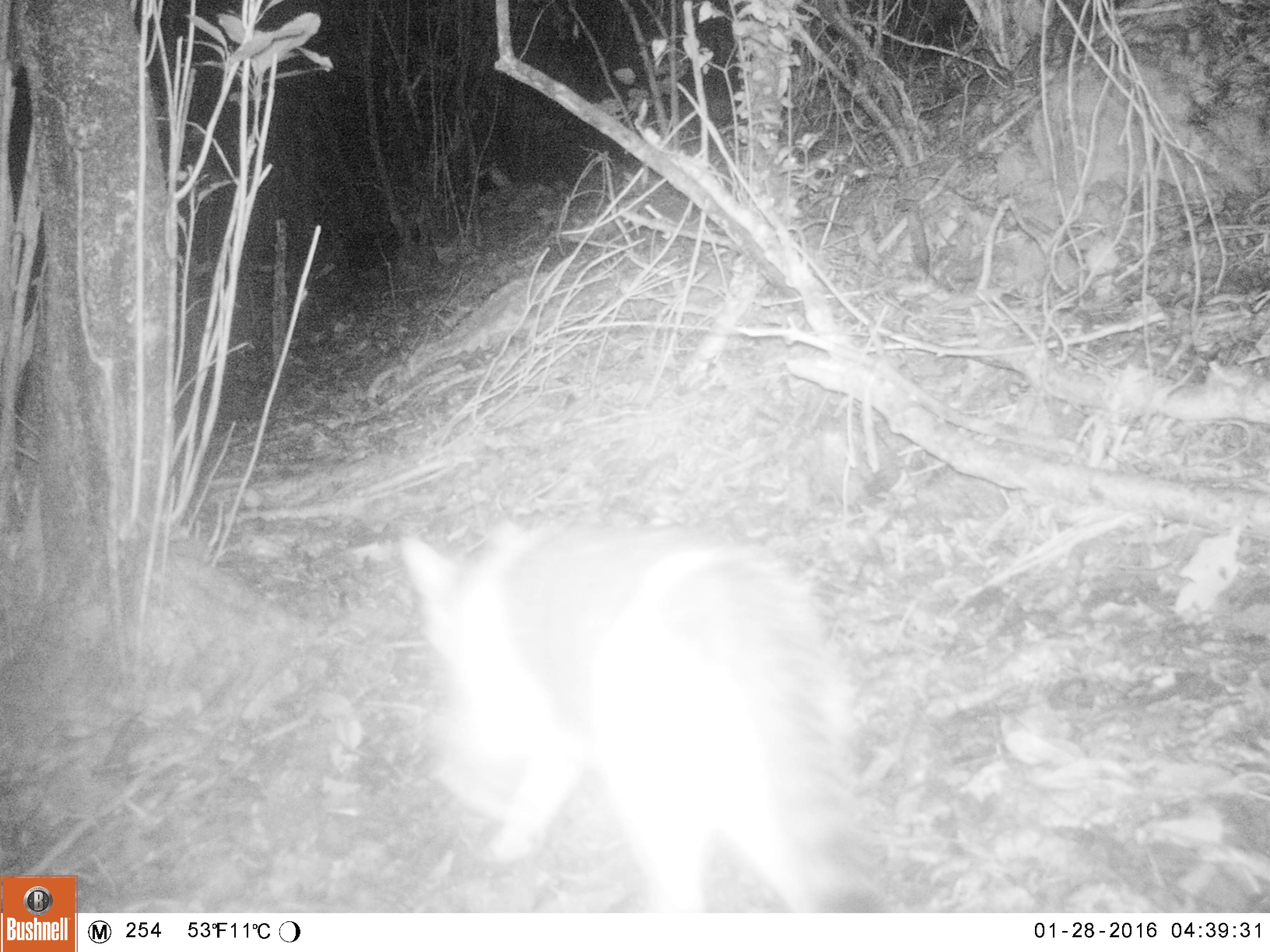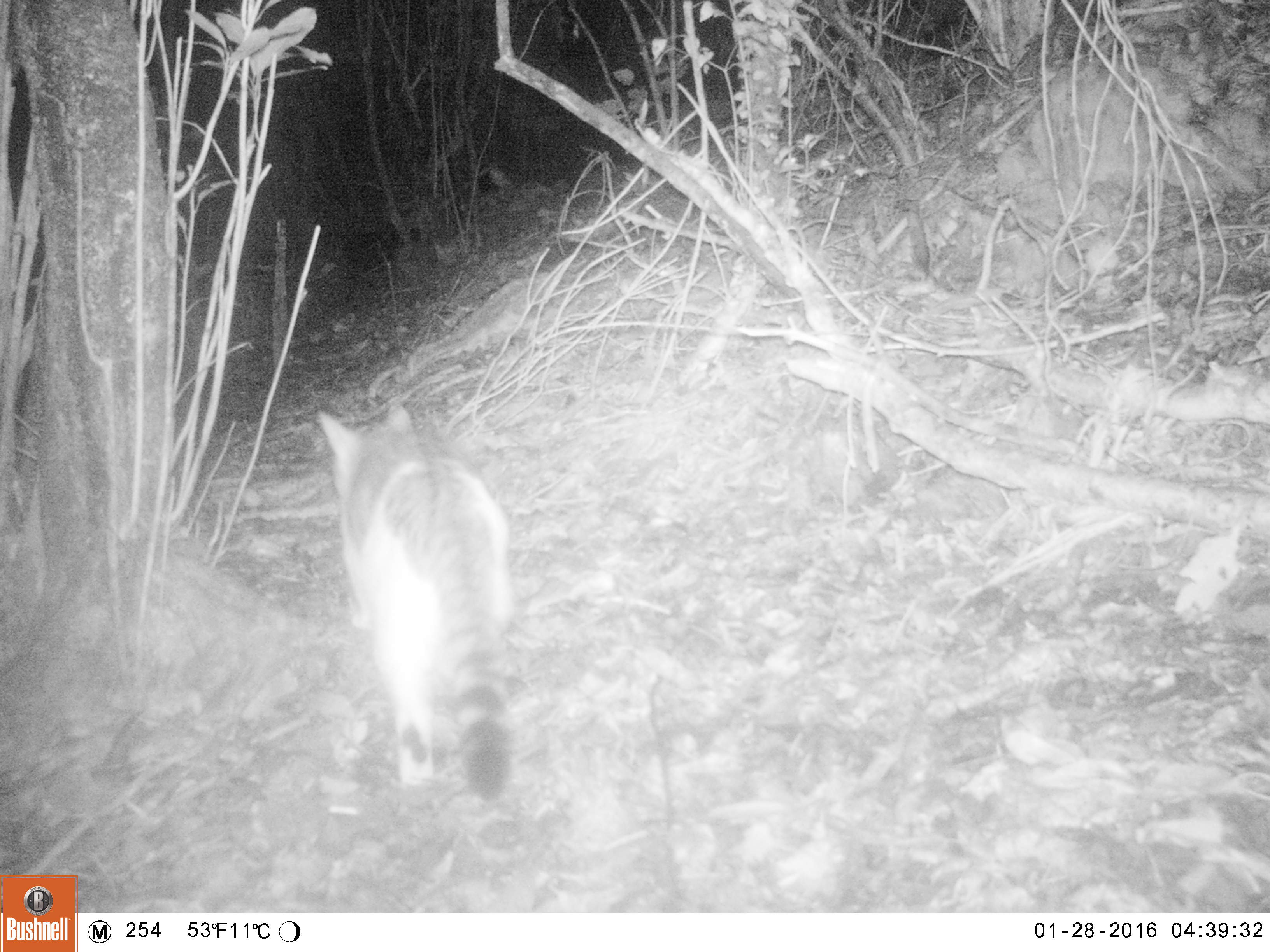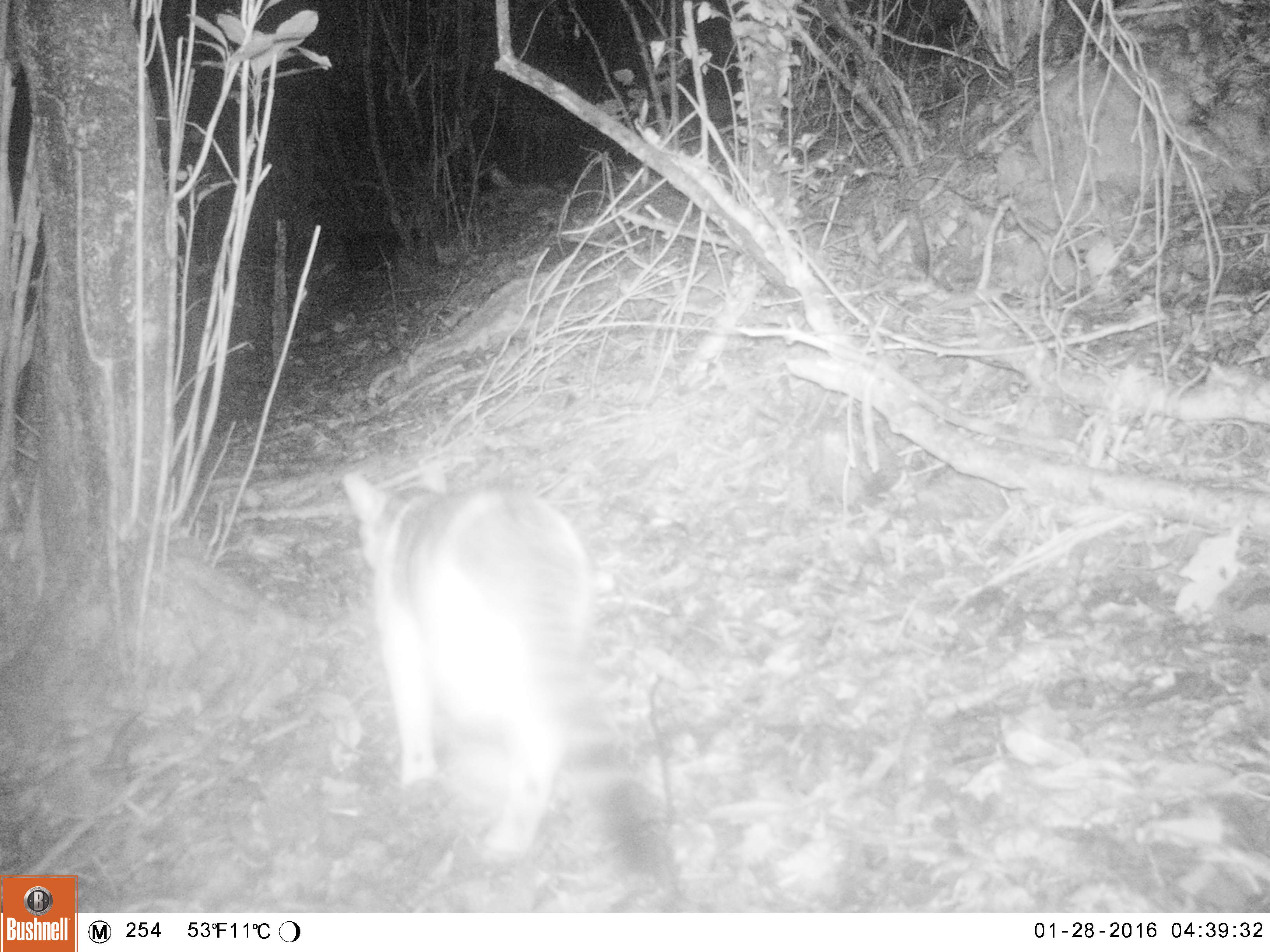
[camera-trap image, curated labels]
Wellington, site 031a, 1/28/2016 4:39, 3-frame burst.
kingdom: Animalia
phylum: Chordata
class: Mammalia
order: Carnivora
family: Felidae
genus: Felis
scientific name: Felis catus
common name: cat